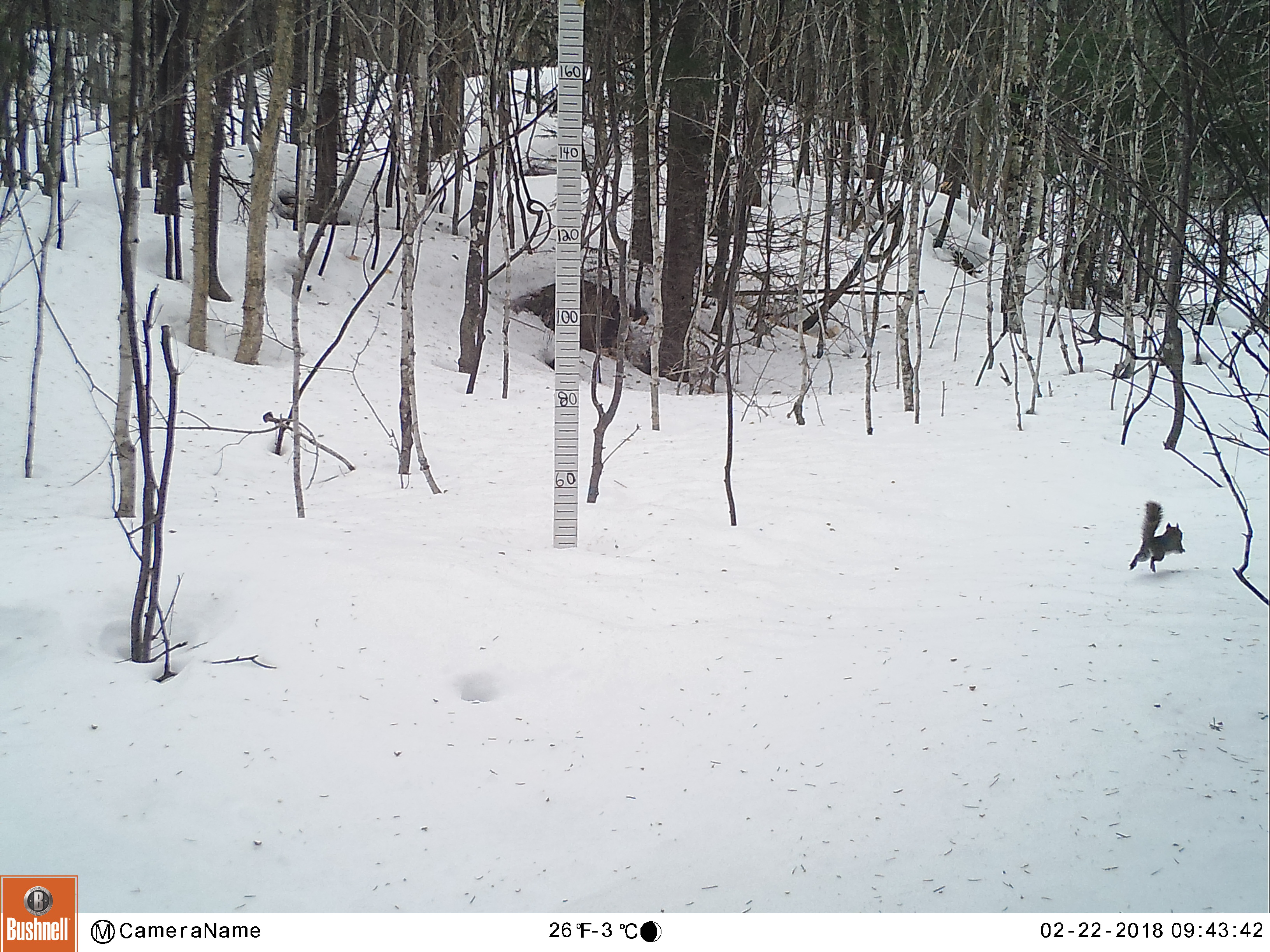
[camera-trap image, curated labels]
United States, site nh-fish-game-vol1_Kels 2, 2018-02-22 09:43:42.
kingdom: Animalia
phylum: Chordata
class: Mammalia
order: Rodentia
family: Sciuridae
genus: Tamiasciurus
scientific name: Tamiasciurus hudsonicus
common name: red squirrel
Red squirrel (Tamiasciurus hudsonicus).